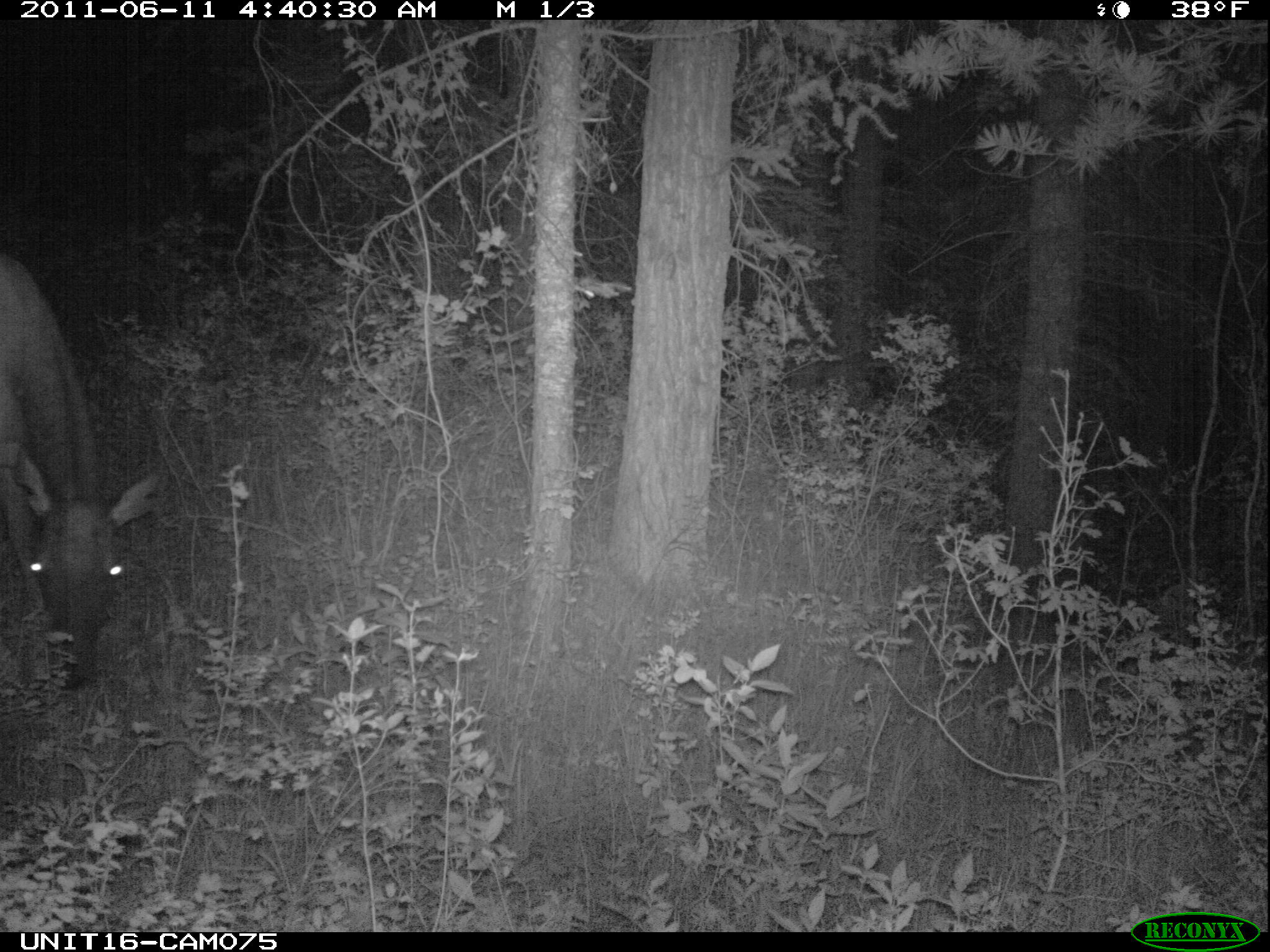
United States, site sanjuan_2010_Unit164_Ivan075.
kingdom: Animalia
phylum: Chordata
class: Mammalia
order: Artiodactyla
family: Cervidae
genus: Cervus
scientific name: Cervus elaphus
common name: red deer